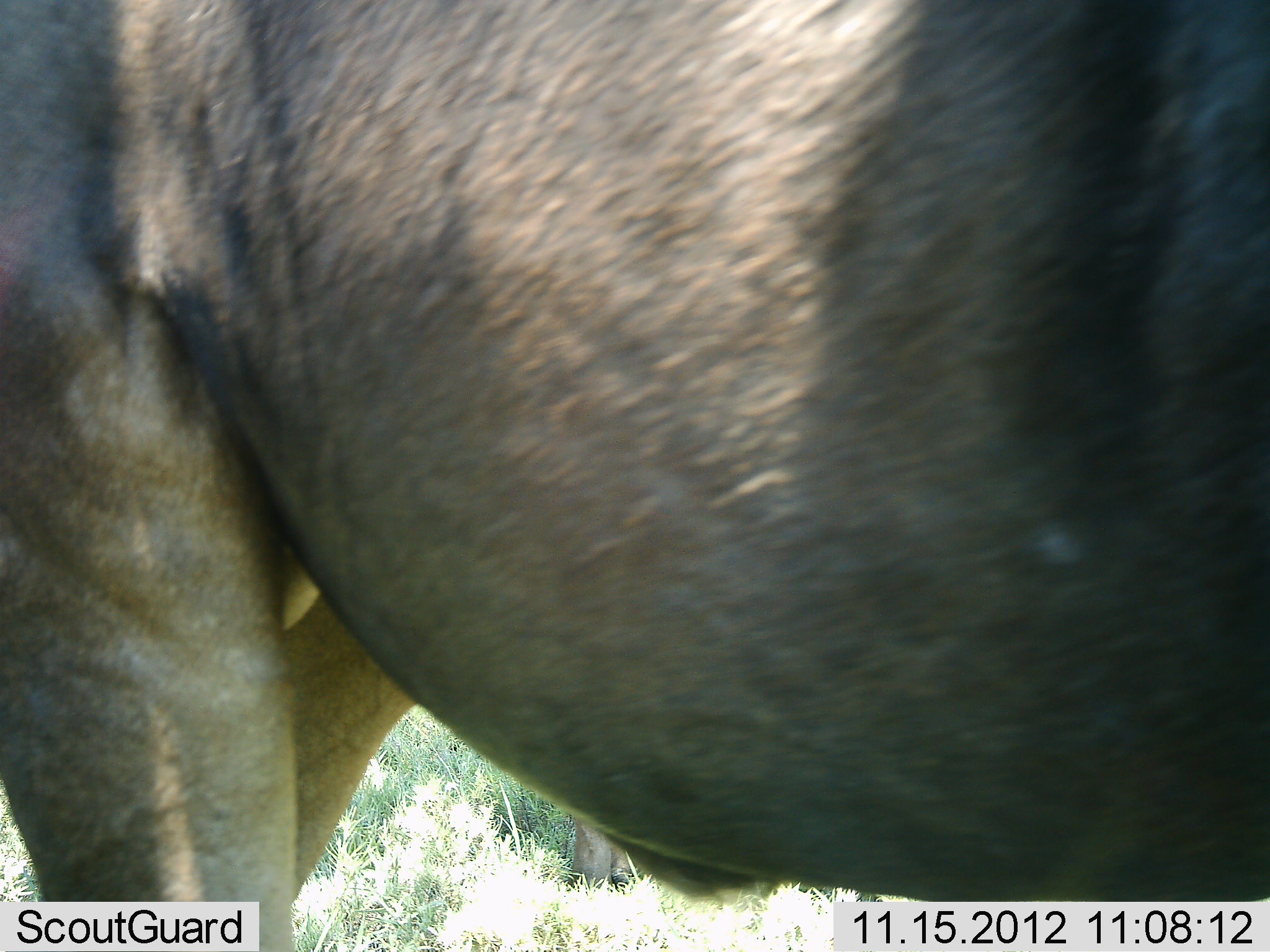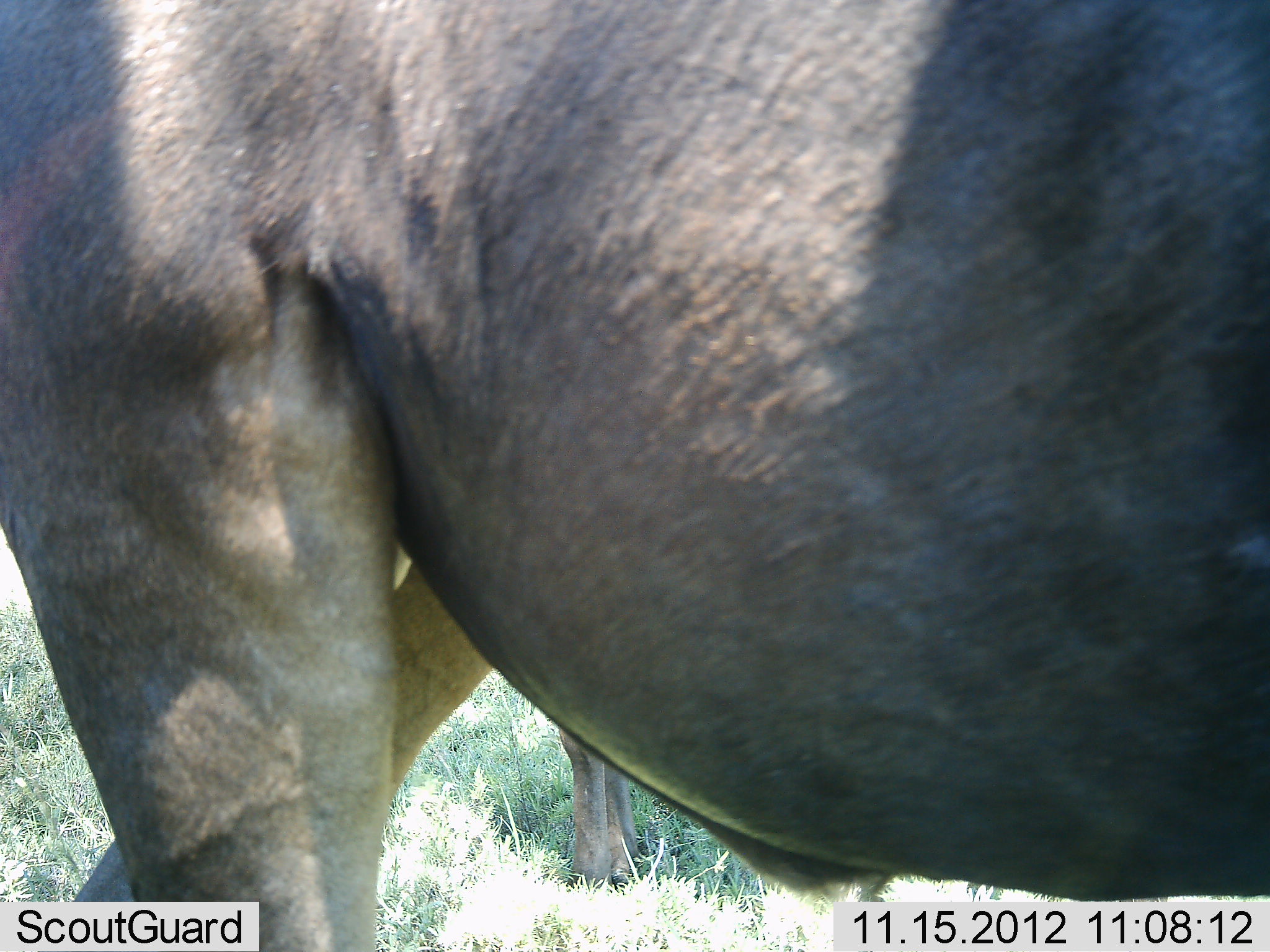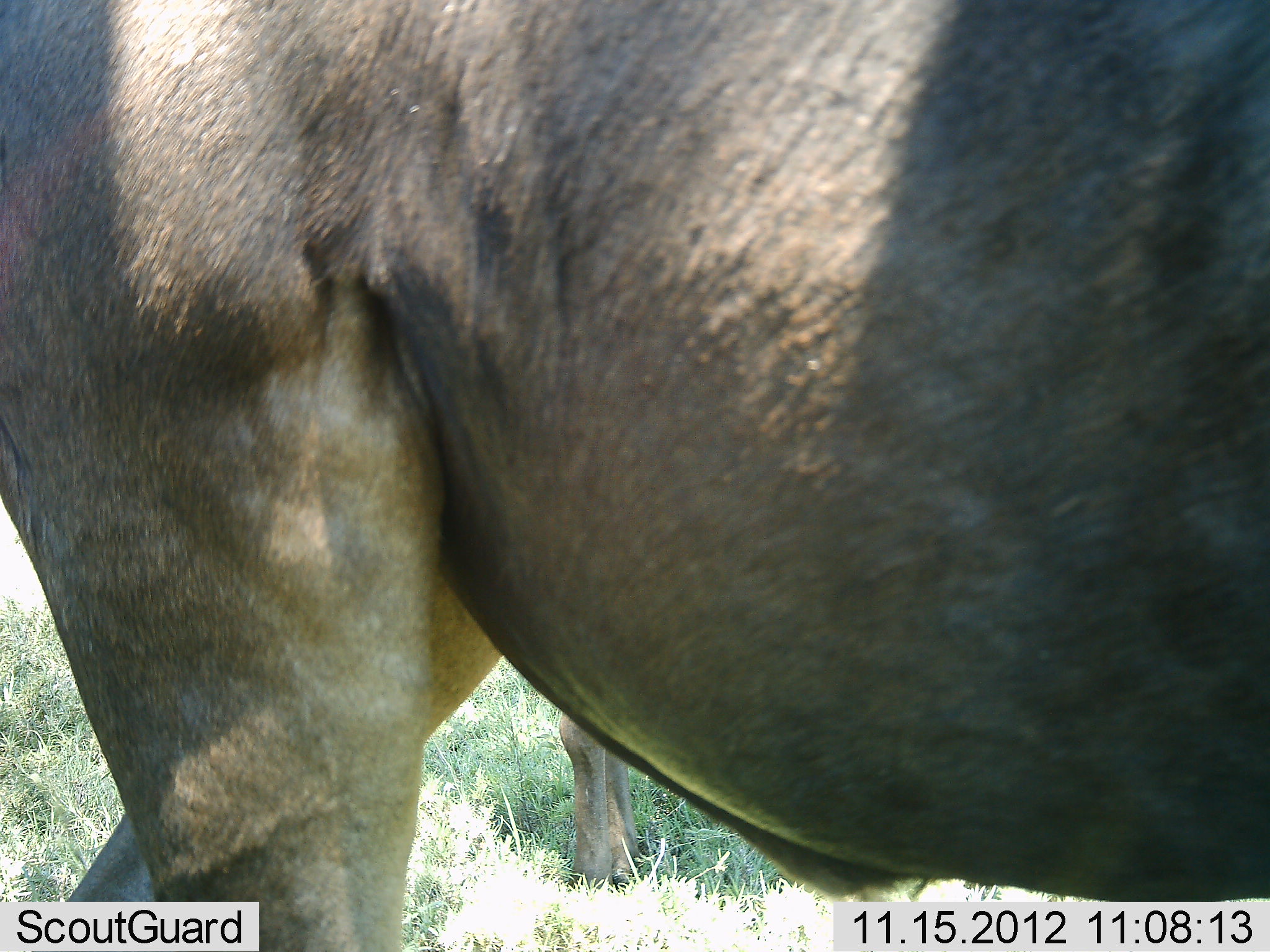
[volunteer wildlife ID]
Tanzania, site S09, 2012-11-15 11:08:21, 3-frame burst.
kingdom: Animalia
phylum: Chordata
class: Mammalia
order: Artiodactyla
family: Bovidae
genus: Connochaetes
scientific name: Connochaetes taurinus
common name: blue wildebeest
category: wildebeest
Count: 2.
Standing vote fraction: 76%.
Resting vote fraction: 0%.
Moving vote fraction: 38%.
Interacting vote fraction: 0%.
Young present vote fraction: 0%.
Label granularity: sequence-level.